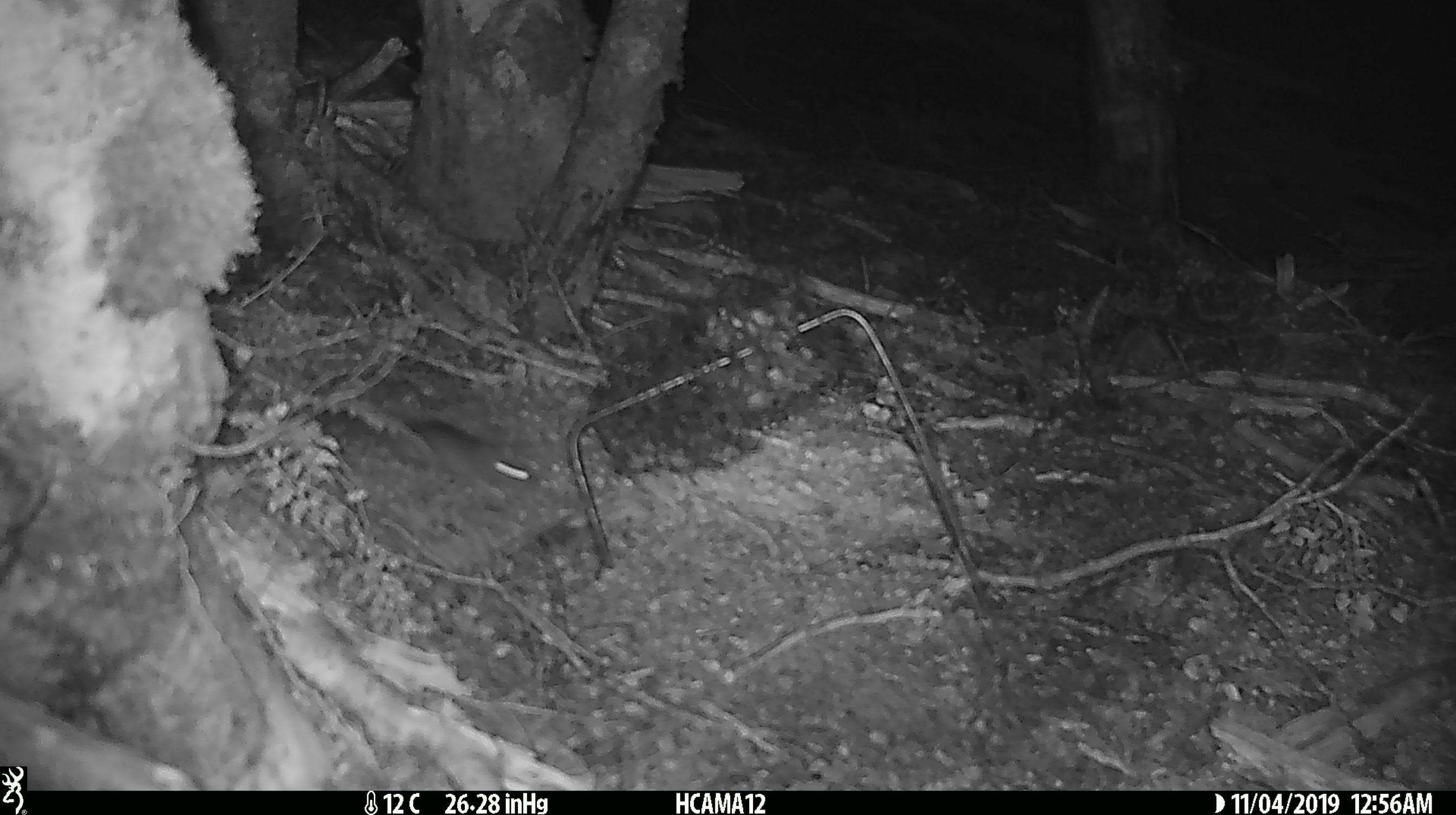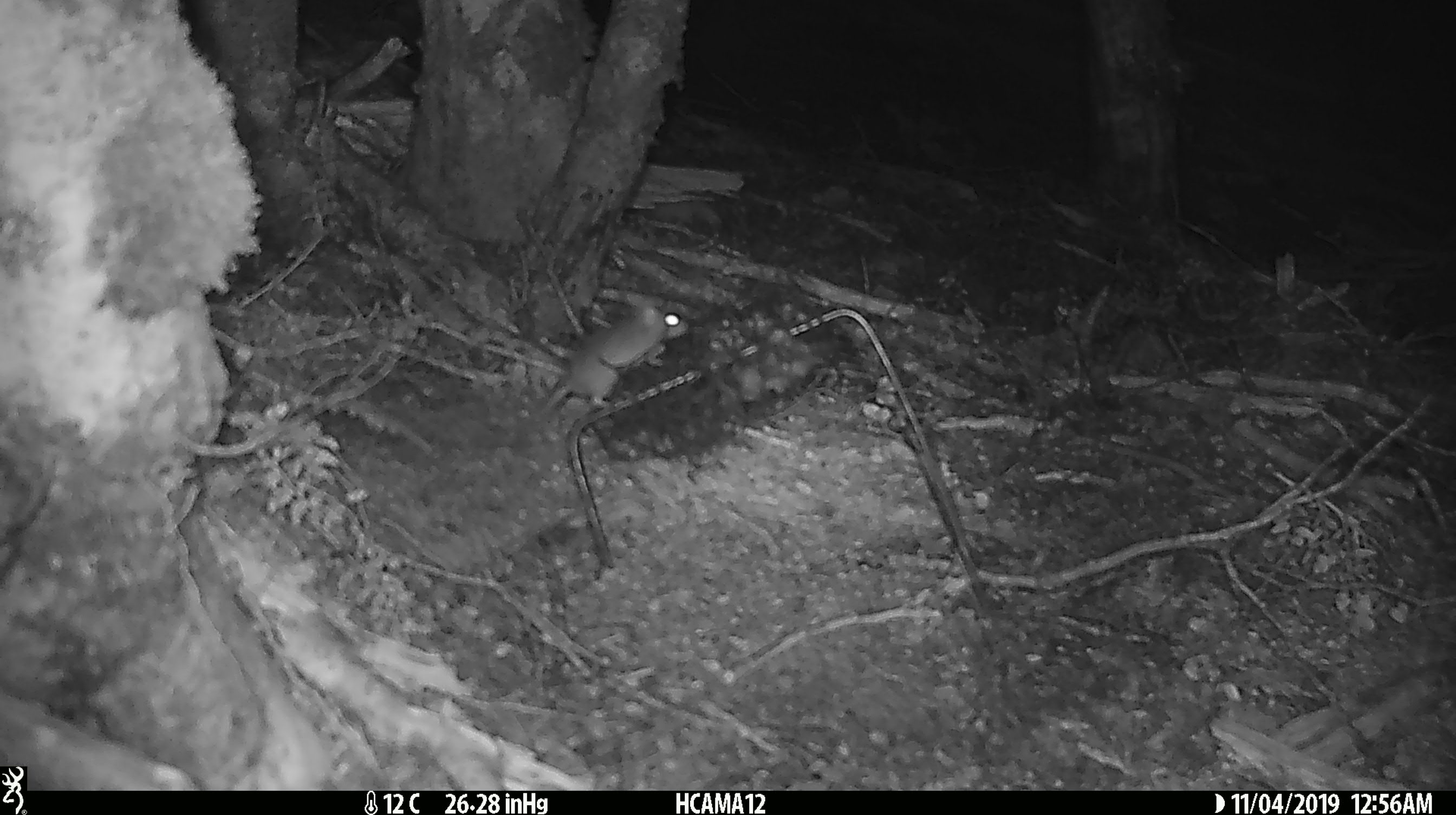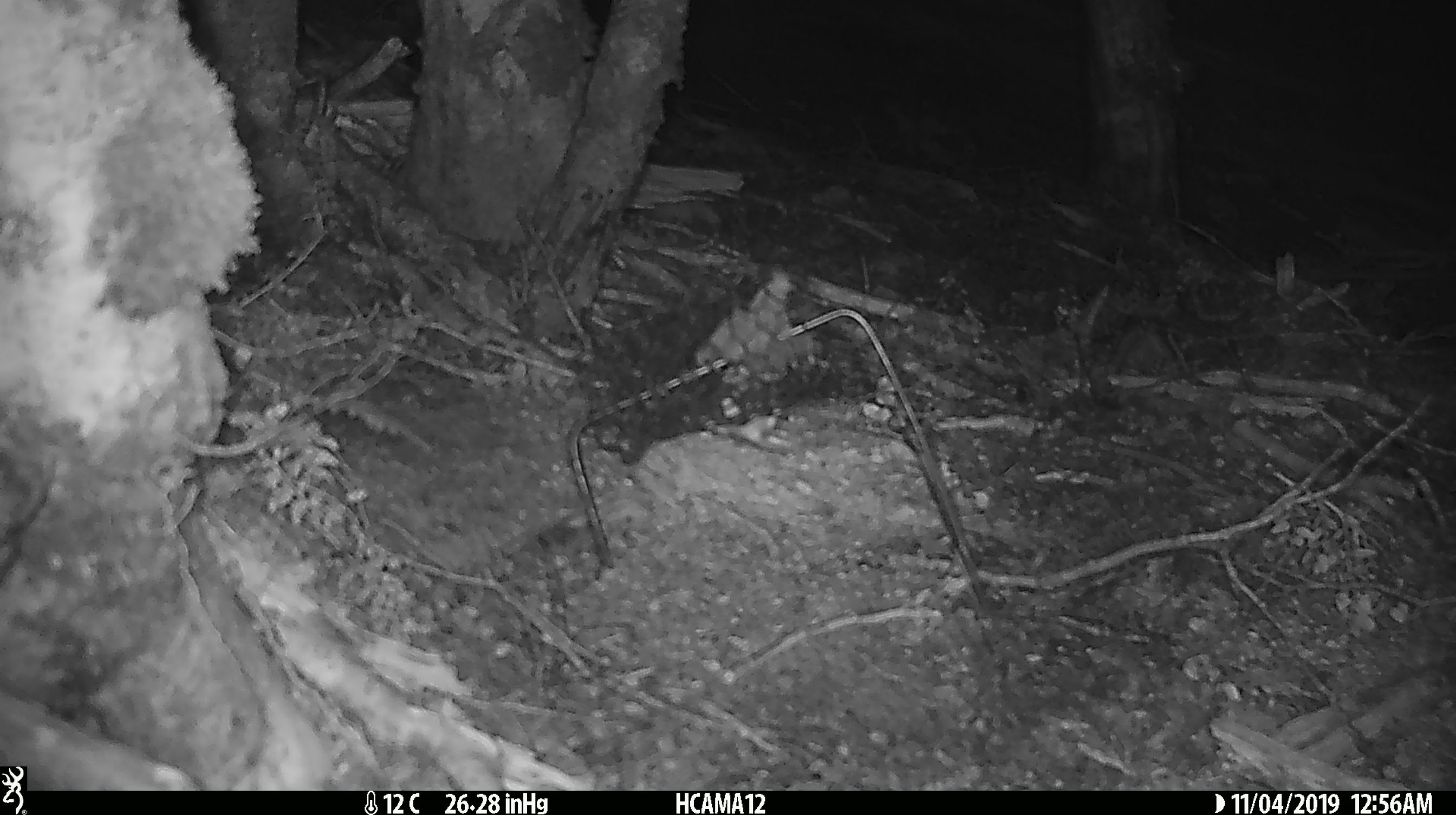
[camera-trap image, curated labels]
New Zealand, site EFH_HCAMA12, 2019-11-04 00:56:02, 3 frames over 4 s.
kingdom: Animalia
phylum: Chordata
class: Mammalia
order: Rodentia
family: Muridae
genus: Mus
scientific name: Mus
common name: mouse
Mouse (Mus).